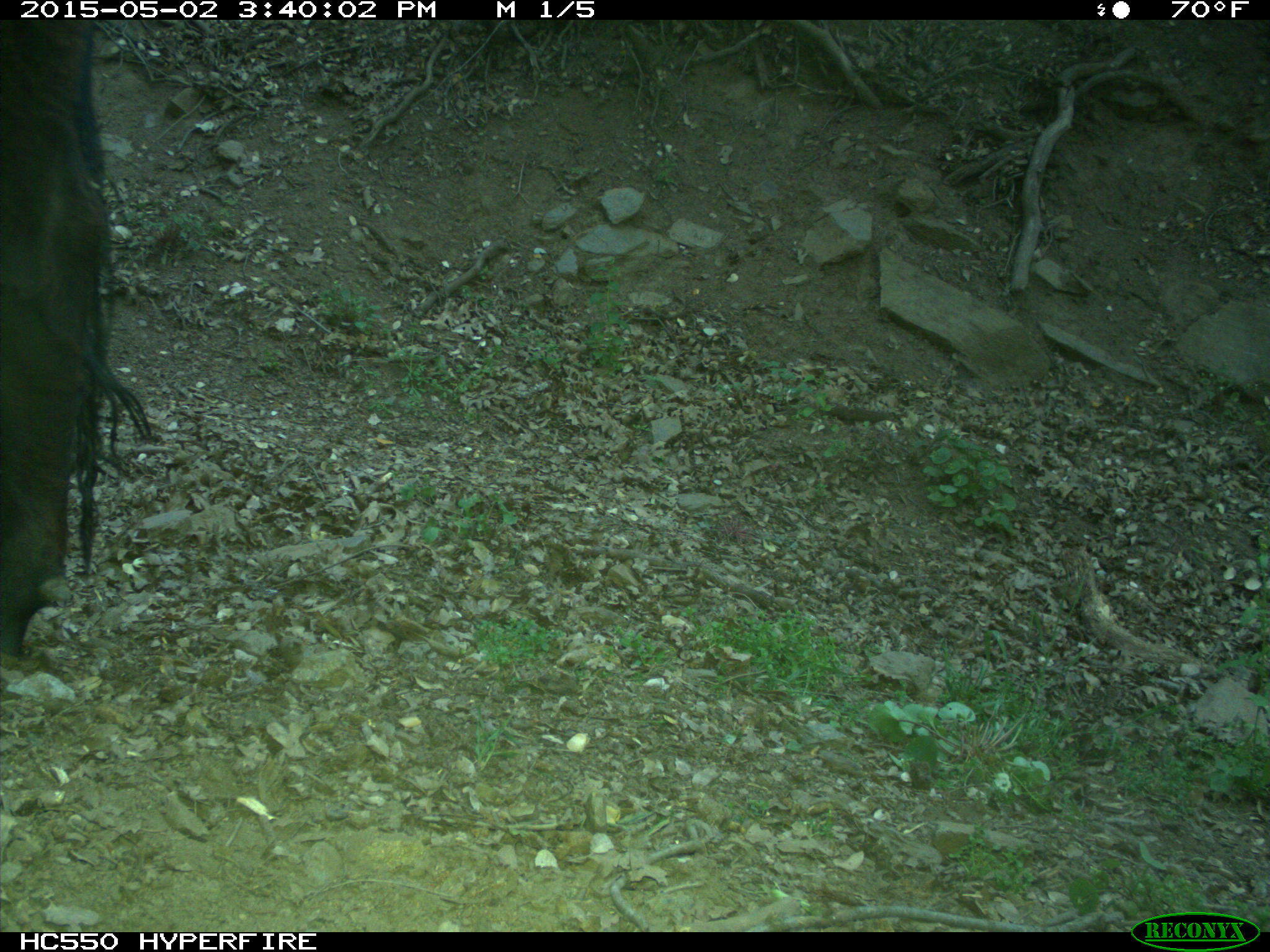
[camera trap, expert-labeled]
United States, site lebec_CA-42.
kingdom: Animalia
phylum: Chordata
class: Mammalia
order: Artiodactyla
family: Bovidae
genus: Bos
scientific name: Bos taurus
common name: domestic cow